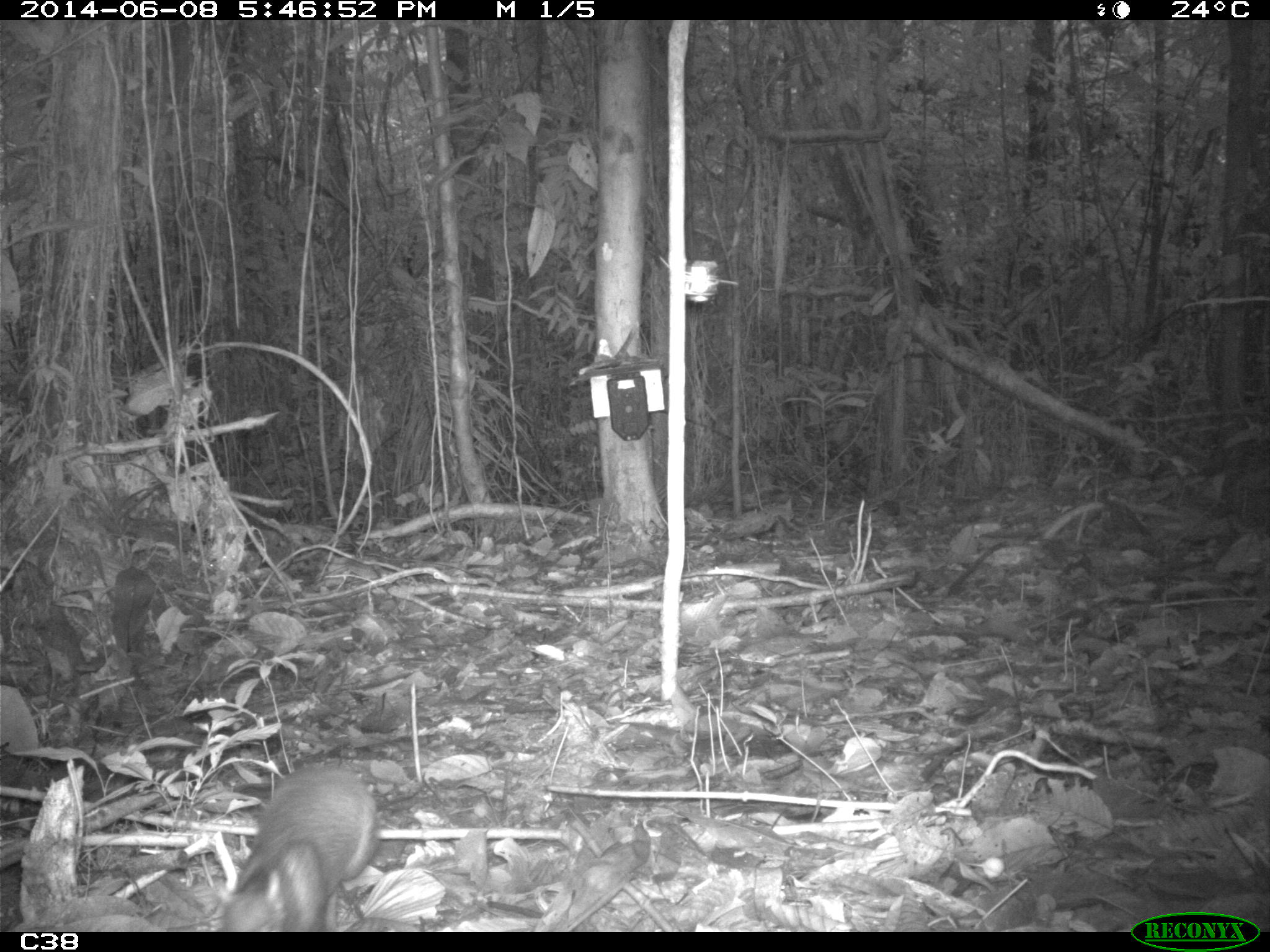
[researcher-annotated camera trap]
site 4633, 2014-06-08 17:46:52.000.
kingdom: Animalia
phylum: Chordata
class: Mammalia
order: Rodentia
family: Dasyproctidae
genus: Myoprocta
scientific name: Myoprocta pratti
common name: green acouchi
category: myoprocta pratii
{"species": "myoprocta pratii (green acouchi) (Myoprocta pratti)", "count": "1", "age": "adult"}